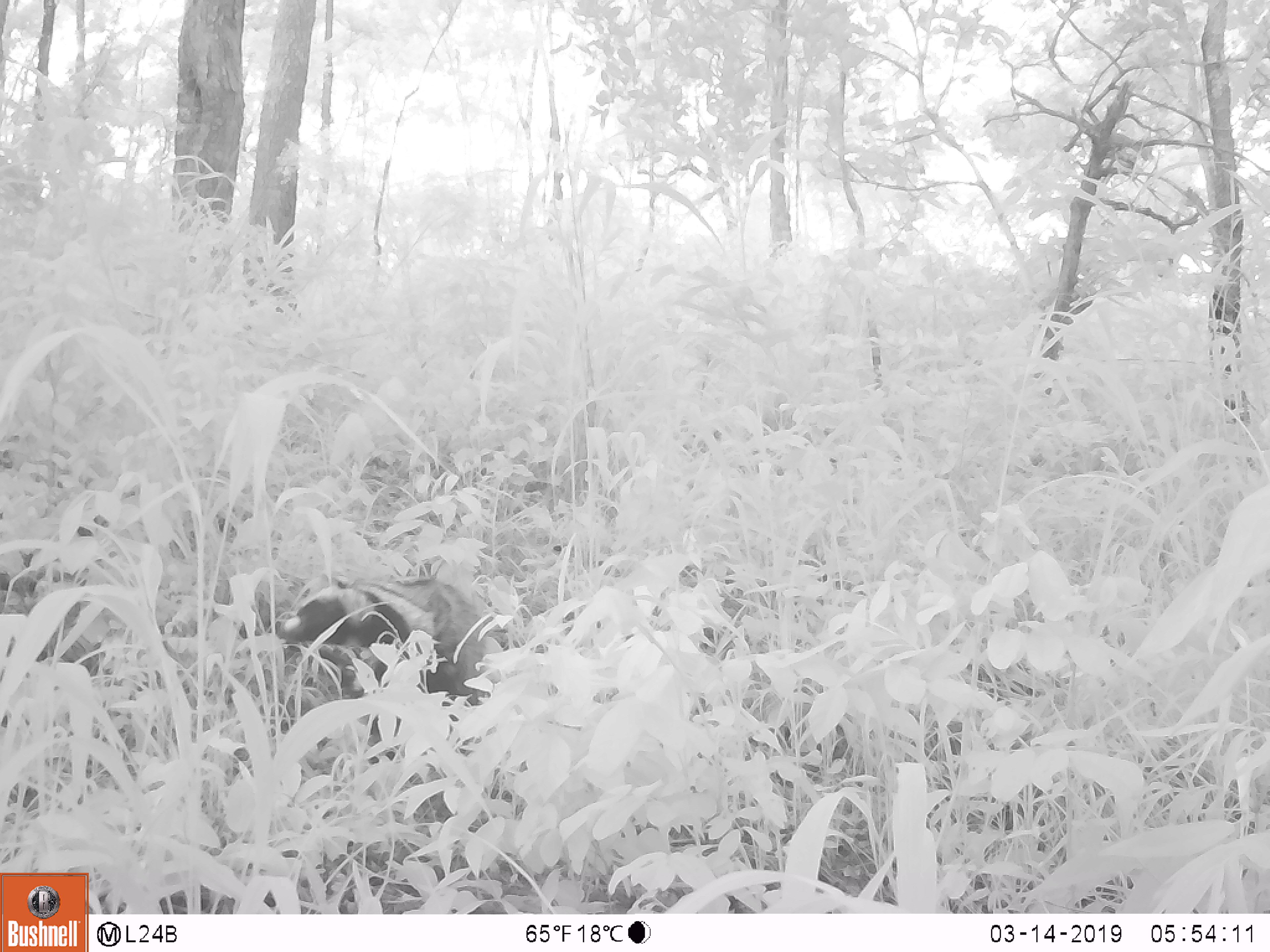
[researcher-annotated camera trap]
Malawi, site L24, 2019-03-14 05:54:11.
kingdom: Animalia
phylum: Chordata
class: Mammalia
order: Carnivora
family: Viverridae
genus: Civettictis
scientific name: Civettictis civetta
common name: african civet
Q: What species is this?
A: African civet (Civettictis civetta).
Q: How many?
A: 1.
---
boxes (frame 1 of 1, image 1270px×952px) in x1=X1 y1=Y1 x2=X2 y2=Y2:
african civet: x1=271 y1=566 x2=502 y2=721